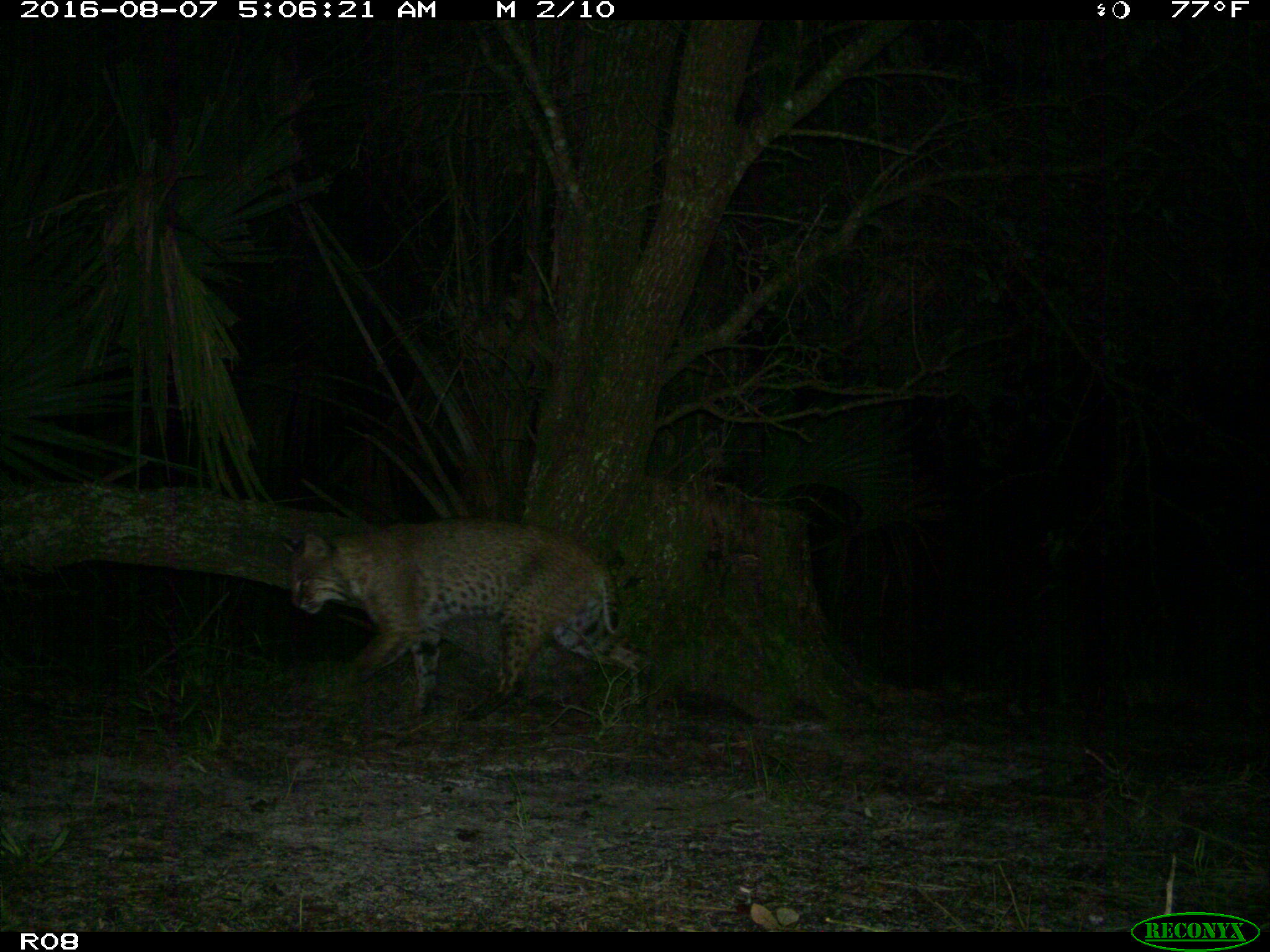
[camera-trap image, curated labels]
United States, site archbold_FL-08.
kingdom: Animalia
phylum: Chordata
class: Mammalia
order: Carnivora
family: Felidae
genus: Lynx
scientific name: Lynx rufus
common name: bobcat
Lynx rufus (bobcat).